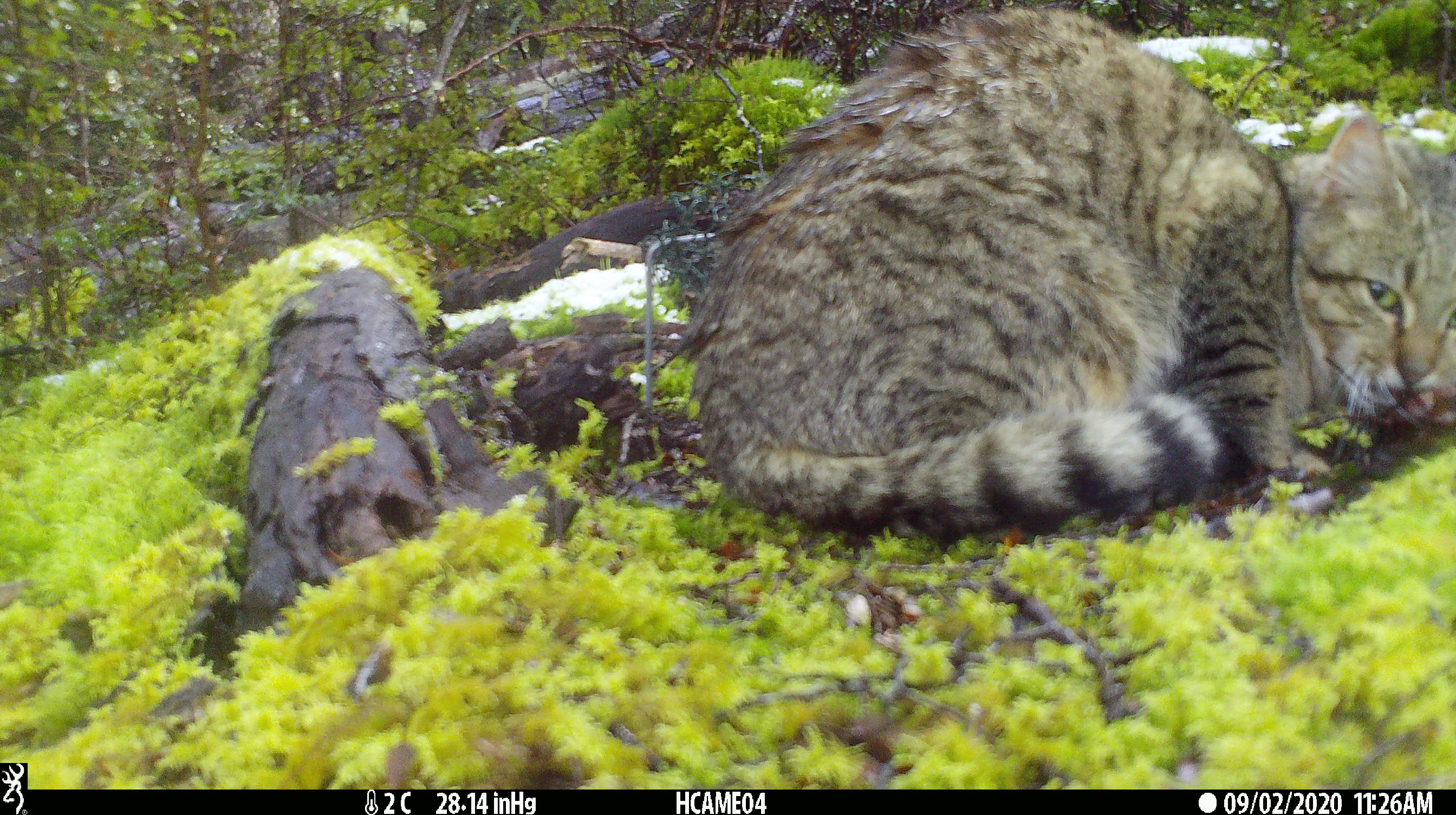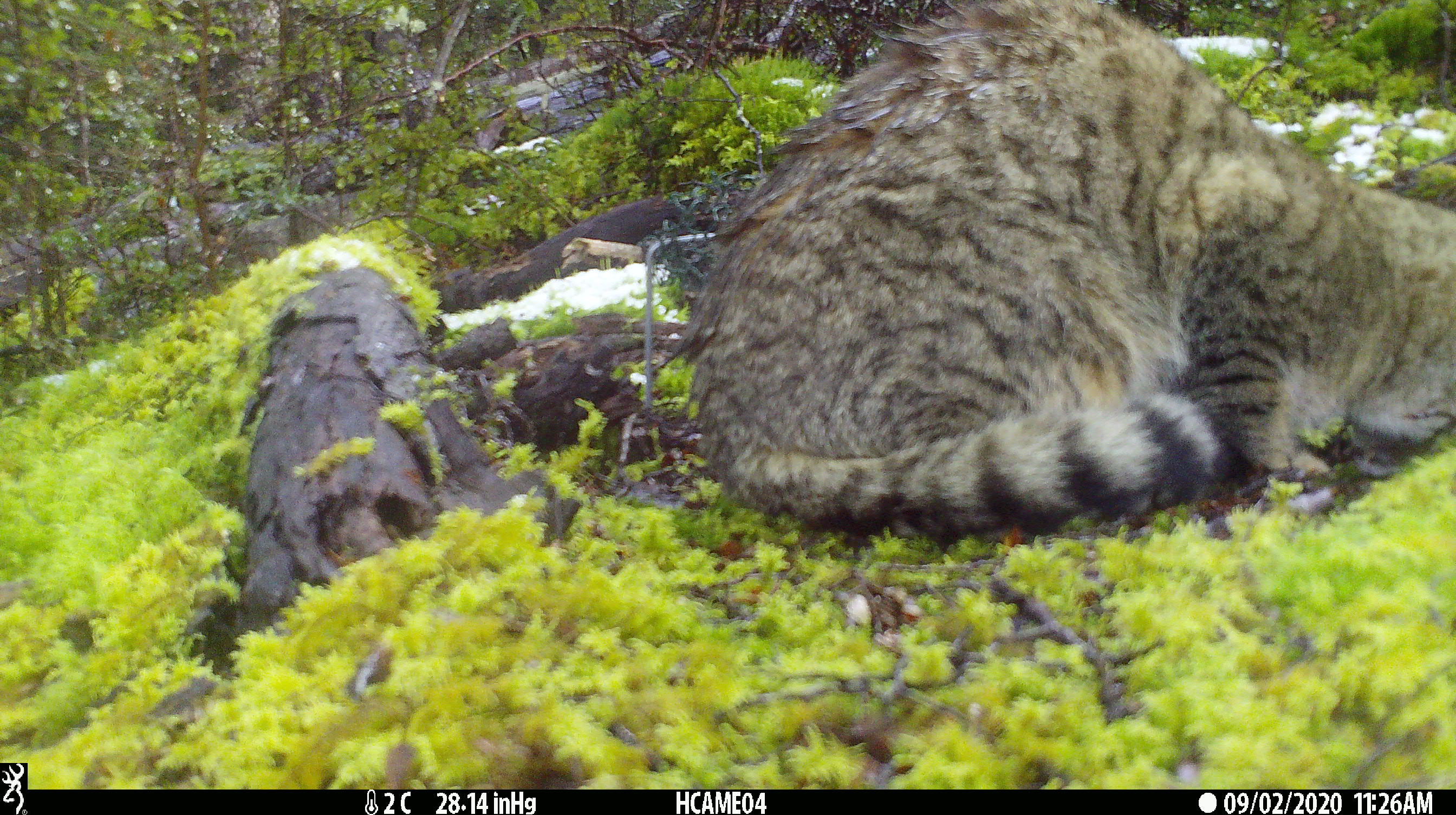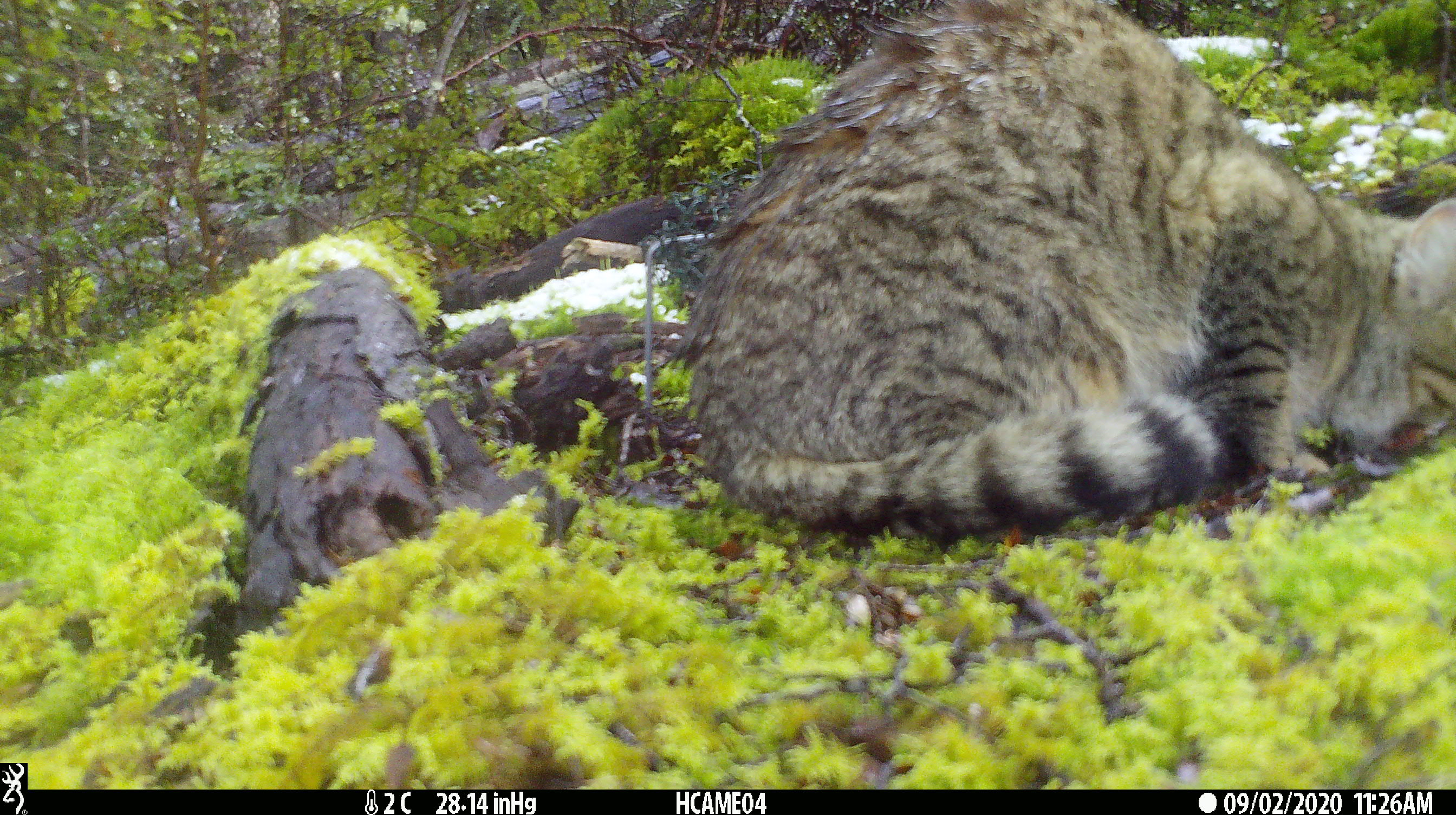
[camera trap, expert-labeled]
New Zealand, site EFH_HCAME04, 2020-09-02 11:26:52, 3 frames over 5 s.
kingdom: Animalia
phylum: Chordata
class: Mammalia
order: Carnivora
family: Felidae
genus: Felis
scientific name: Felis catus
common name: domestic cat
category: cat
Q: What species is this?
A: Cat (domestic cat) (Felis catus).